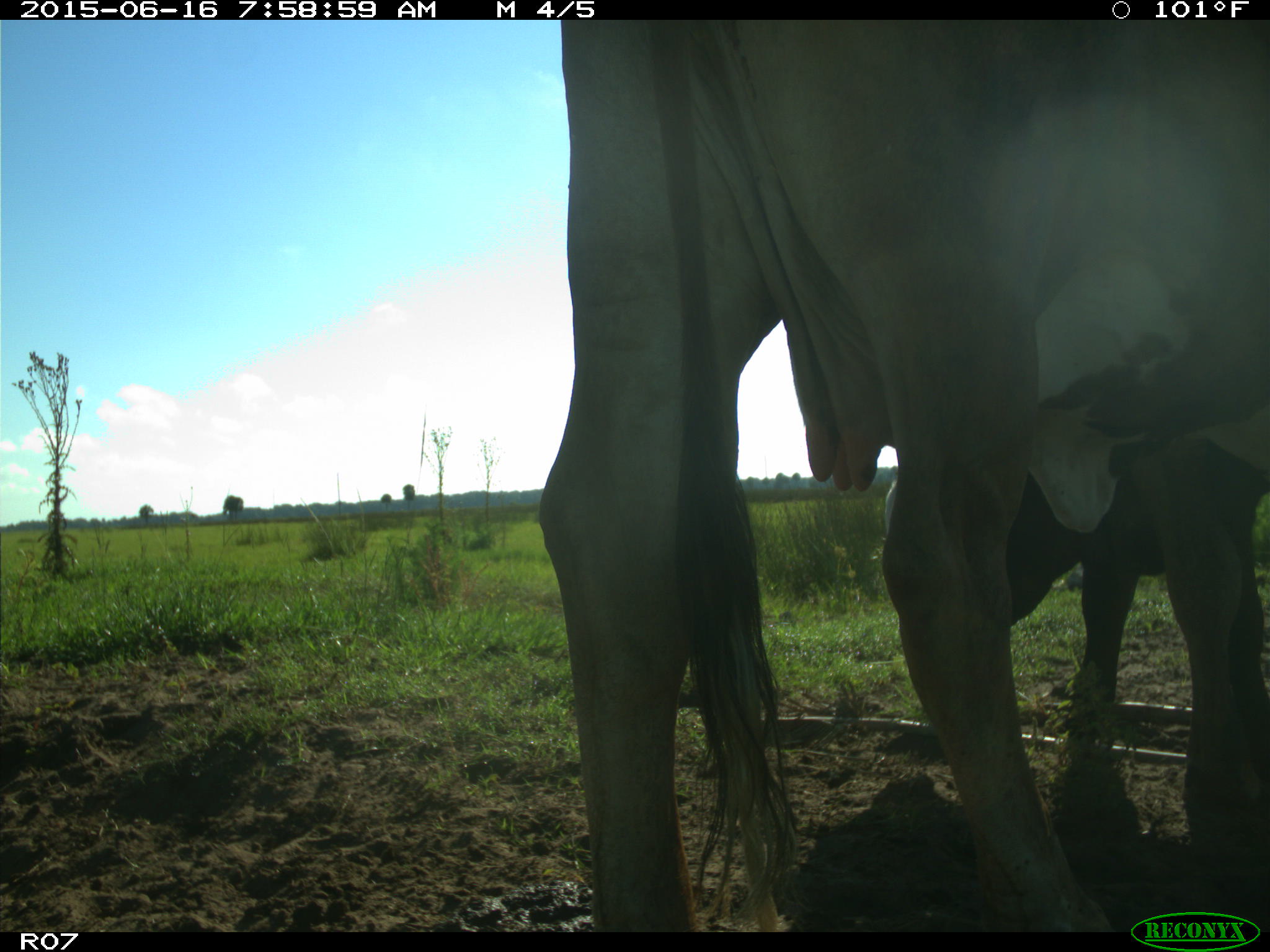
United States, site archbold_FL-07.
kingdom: Animalia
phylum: Chordata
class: Mammalia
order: Artiodactyla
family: Bovidae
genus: Bos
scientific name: Bos taurus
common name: domestic cow